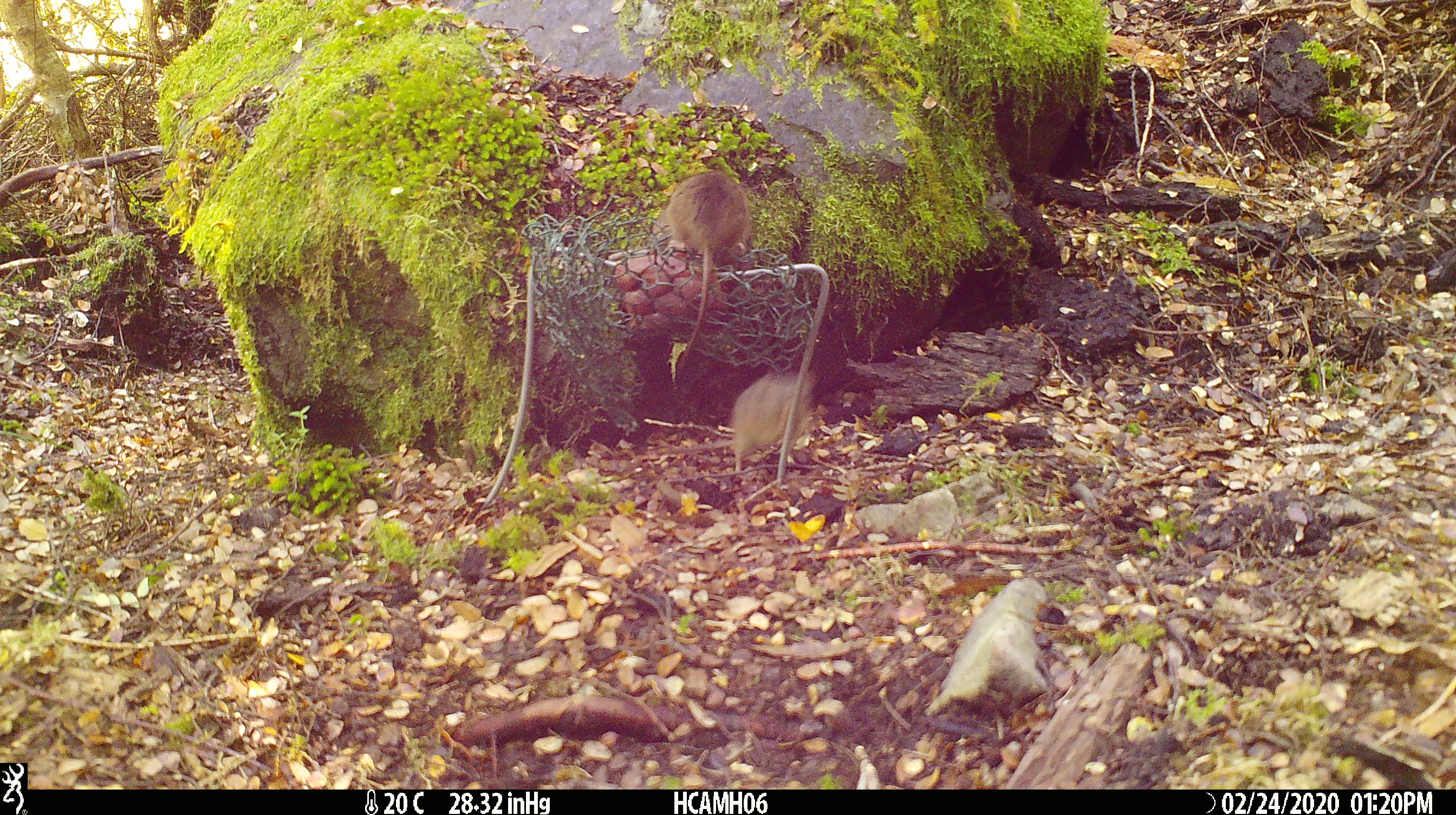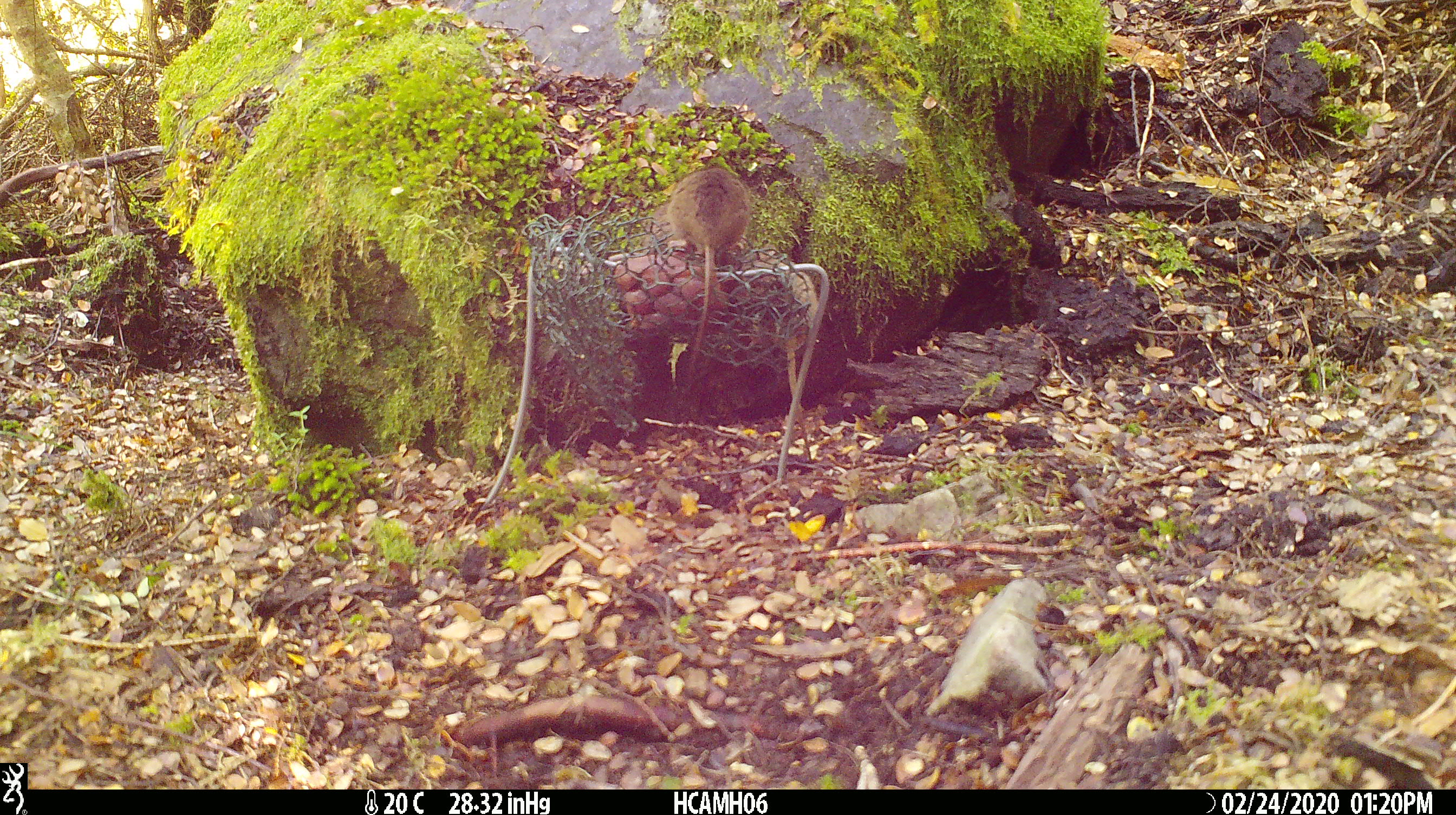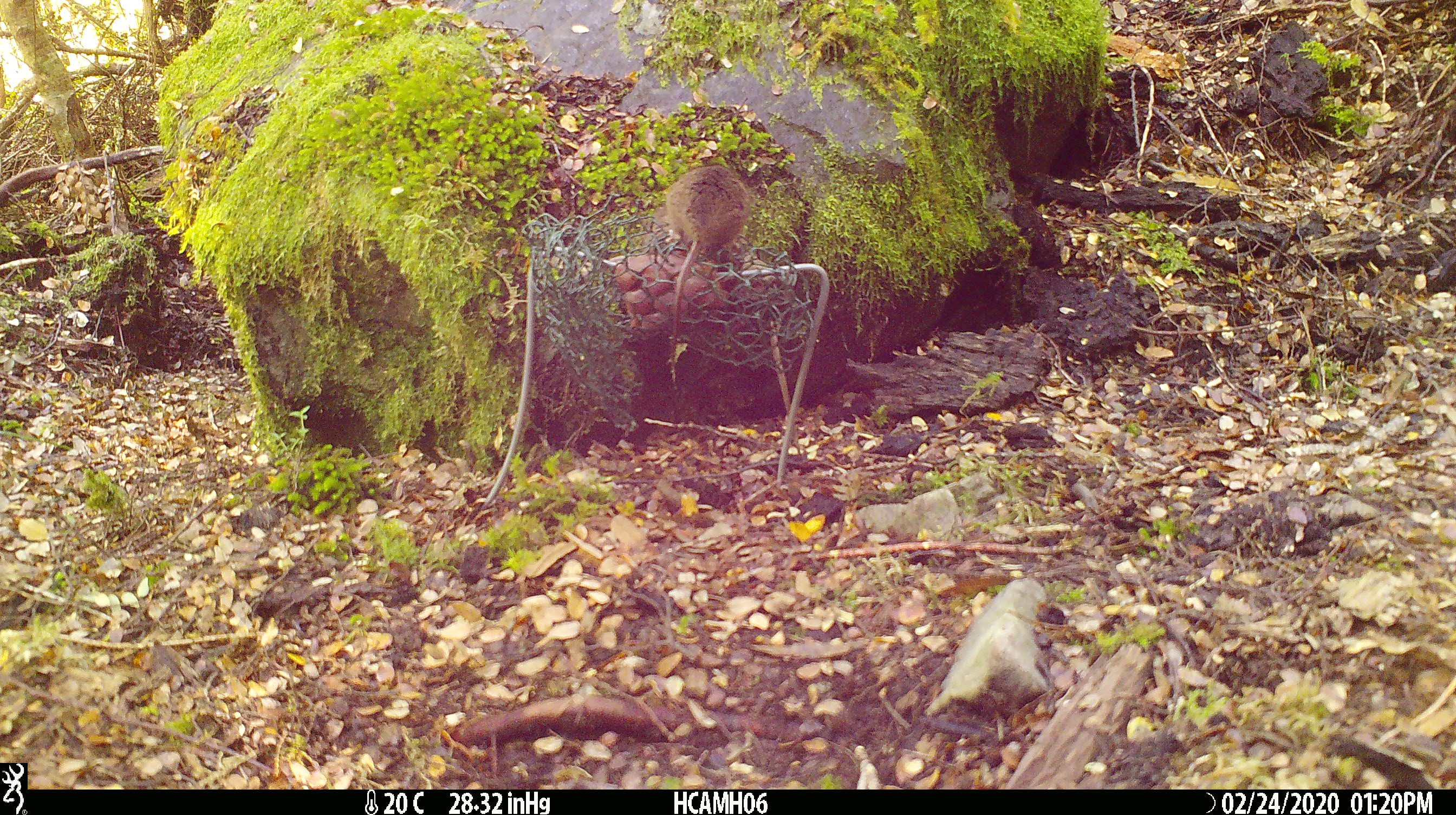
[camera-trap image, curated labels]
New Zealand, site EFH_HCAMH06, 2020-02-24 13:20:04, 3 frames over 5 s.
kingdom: Animalia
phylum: Chordata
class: Mammalia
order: Rodentia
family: Muridae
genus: Mus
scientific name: Mus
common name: mouse